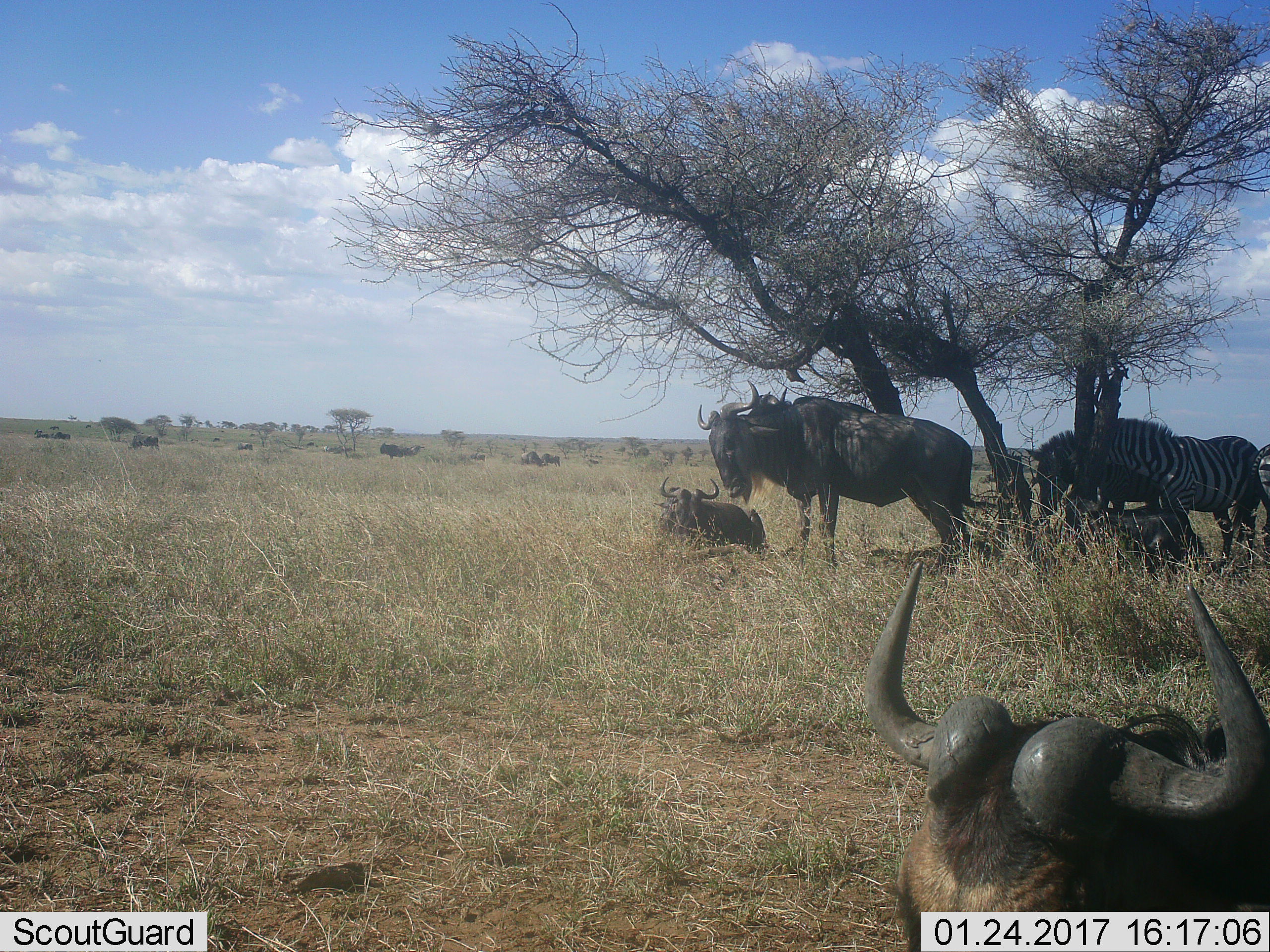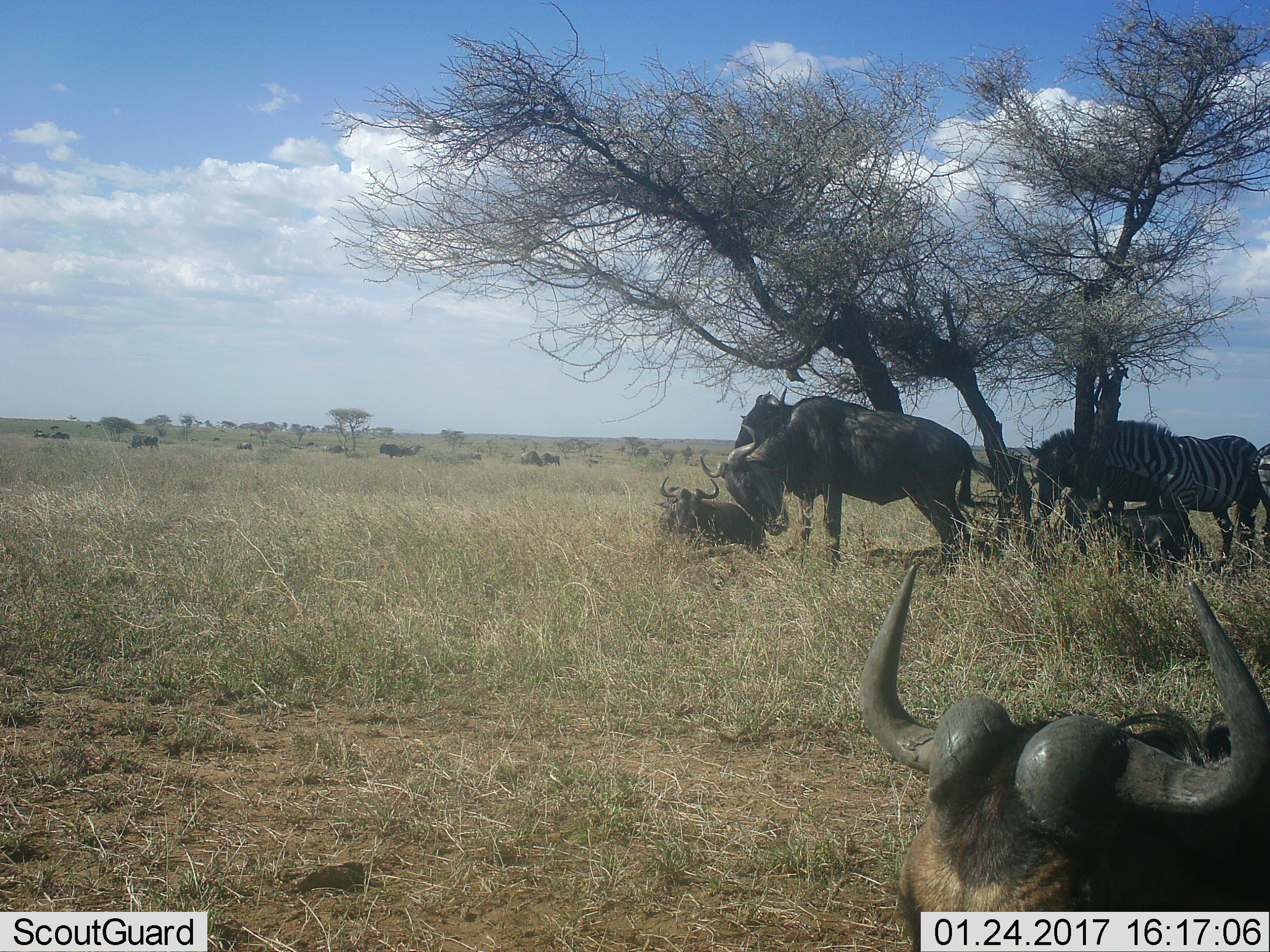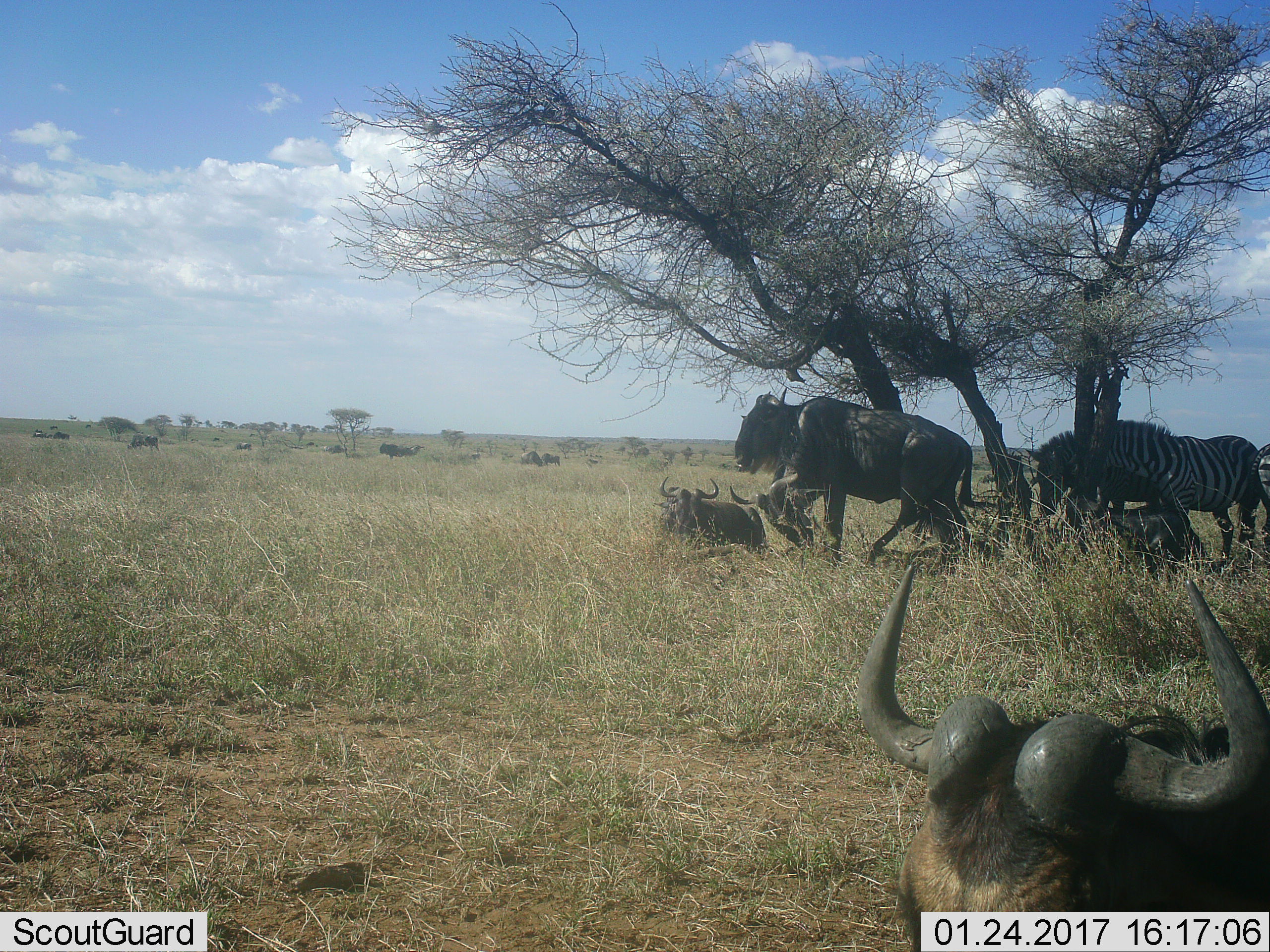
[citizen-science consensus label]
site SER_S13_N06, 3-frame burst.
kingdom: Animalia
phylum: Chordata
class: Mammalia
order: Artiodactyla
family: Bovidae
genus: Connochaetes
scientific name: Connochaetes taurinus taurinus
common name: blue wildebeest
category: wildebeestblue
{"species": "wildebeestblue (blue wildebeest) (Connochaetes taurinus taurinus)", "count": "4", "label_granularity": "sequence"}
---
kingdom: Animalia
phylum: Chordata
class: Mammalia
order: Perissodactyla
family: Equidae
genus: Equus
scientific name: Equus quagga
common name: plains zebra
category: zebraplains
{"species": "zebraplains (plains zebra) (Equus quagga)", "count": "3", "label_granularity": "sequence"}